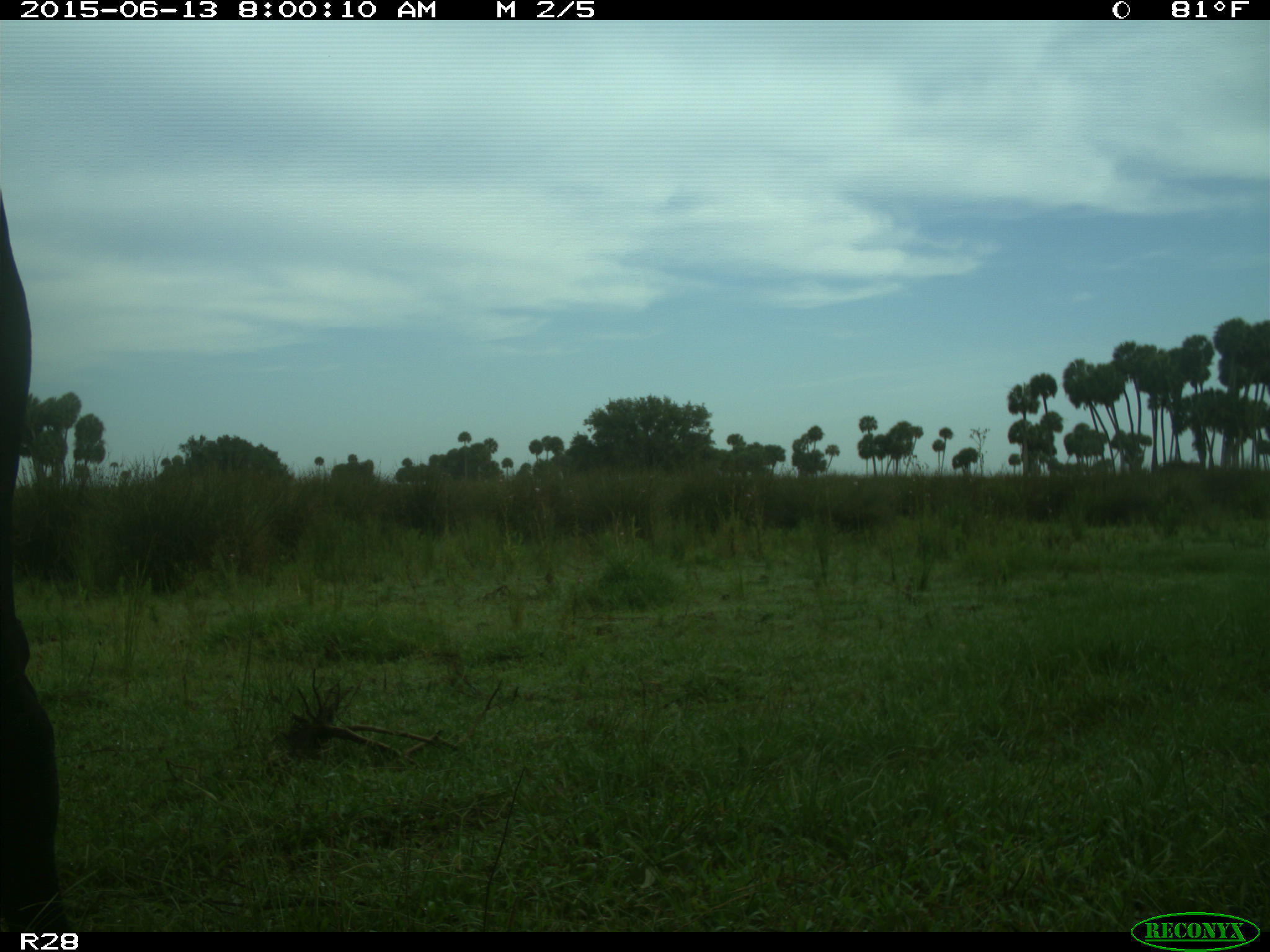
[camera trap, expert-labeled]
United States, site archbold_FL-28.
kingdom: Animalia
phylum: Chordata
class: Mammalia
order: Artiodactyla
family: Bovidae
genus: Bos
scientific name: Bos taurus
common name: domestic cow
Bos taurus (domestic cow).